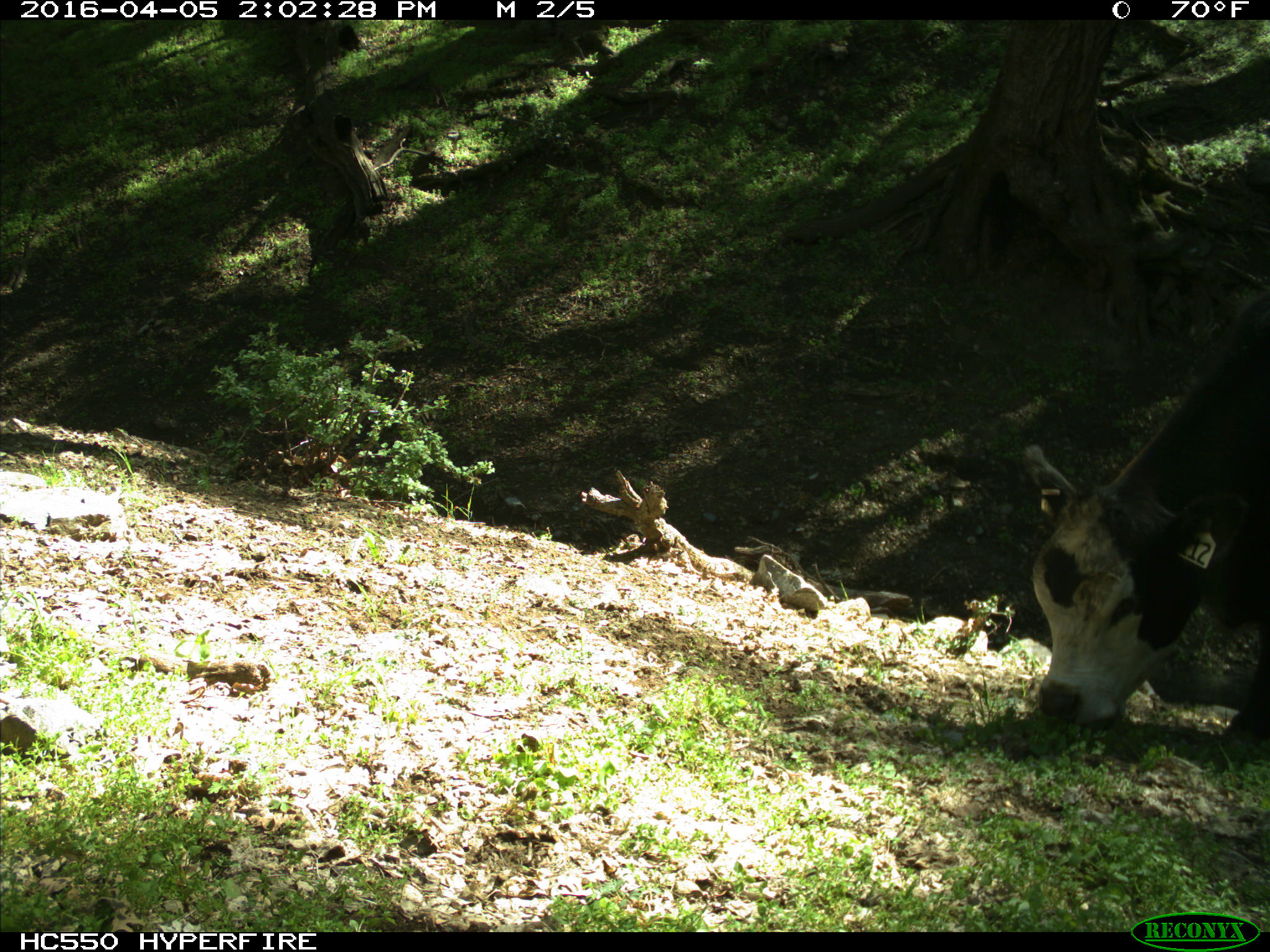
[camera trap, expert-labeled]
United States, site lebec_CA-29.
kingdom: Animalia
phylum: Chordata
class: Mammalia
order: Artiodactyla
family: Bovidae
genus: Bos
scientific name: Bos taurus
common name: domestic cow